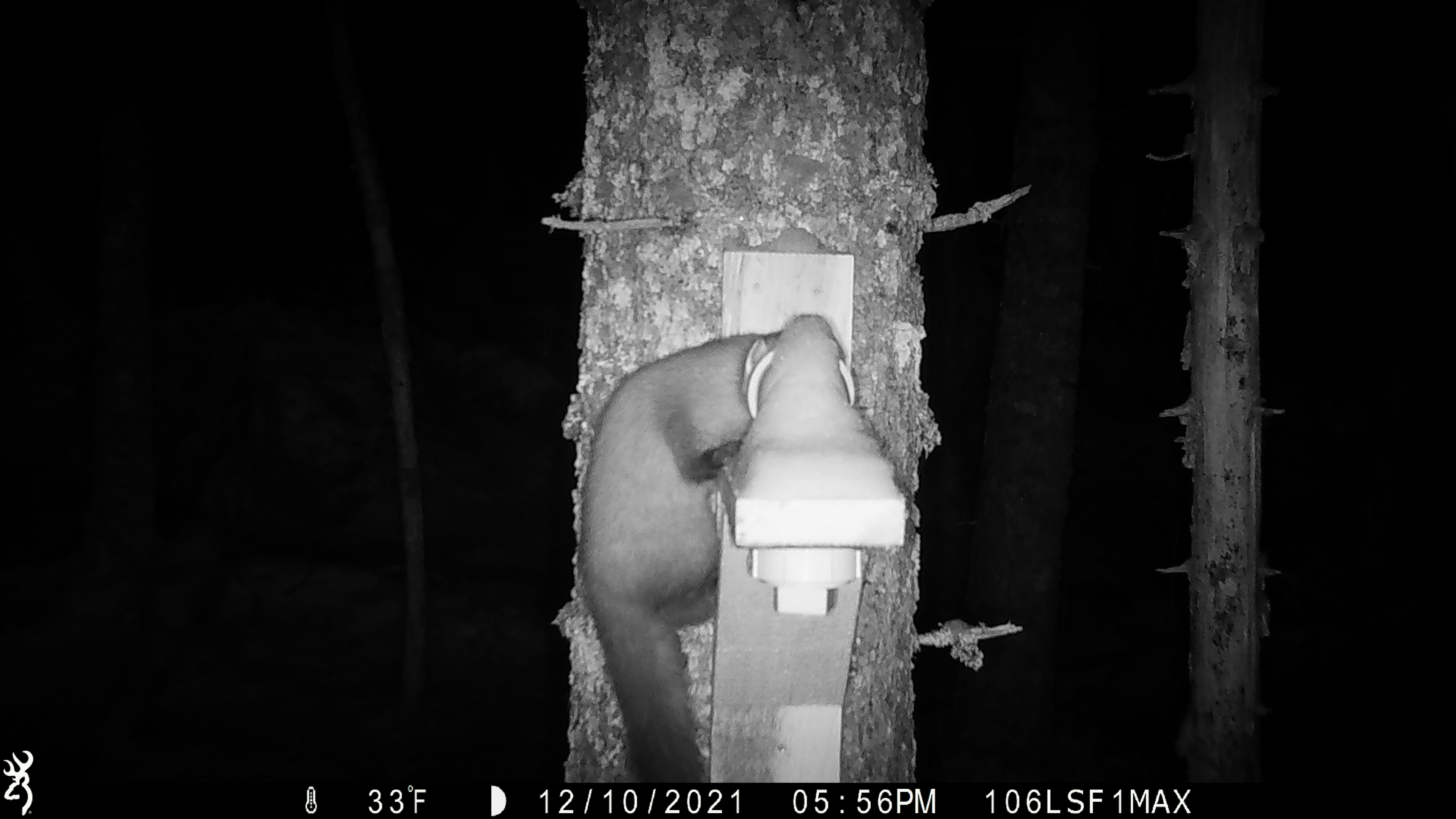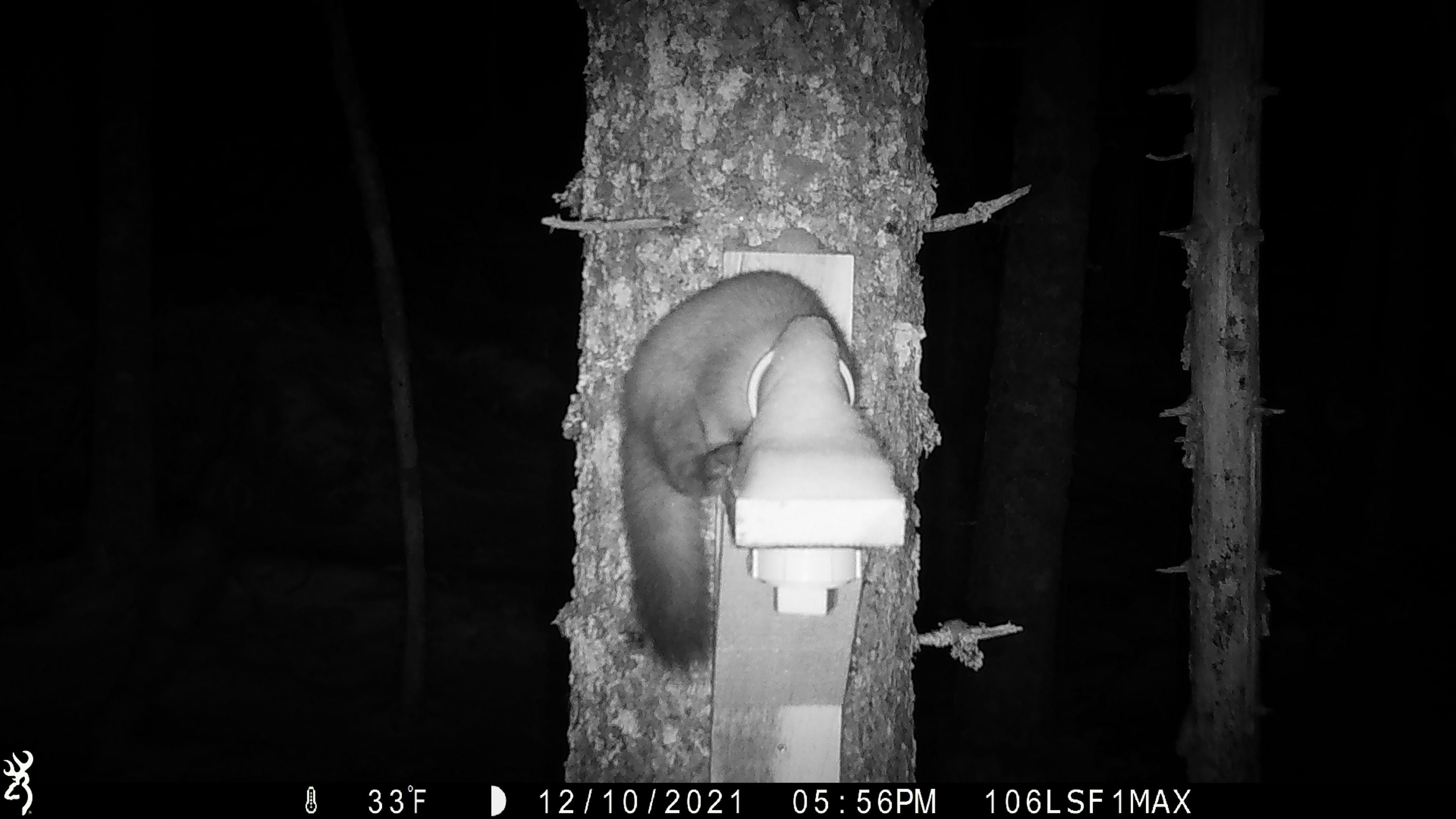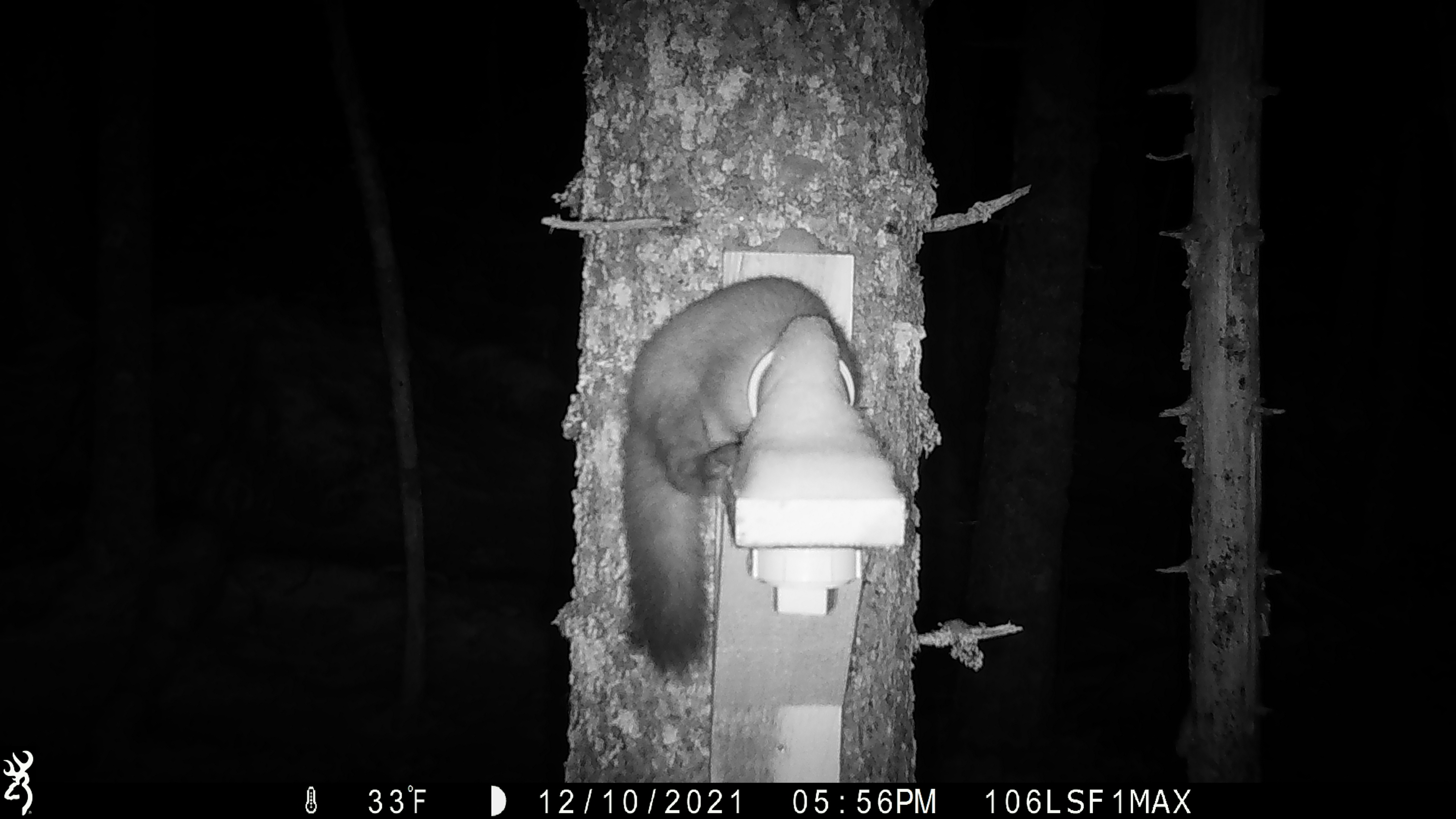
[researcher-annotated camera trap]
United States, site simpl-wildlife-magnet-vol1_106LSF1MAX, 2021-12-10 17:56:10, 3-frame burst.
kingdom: Animalia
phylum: Chordata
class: Mammalia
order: Carnivora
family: Mustelidae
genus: Martes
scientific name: Martes americana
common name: american marten